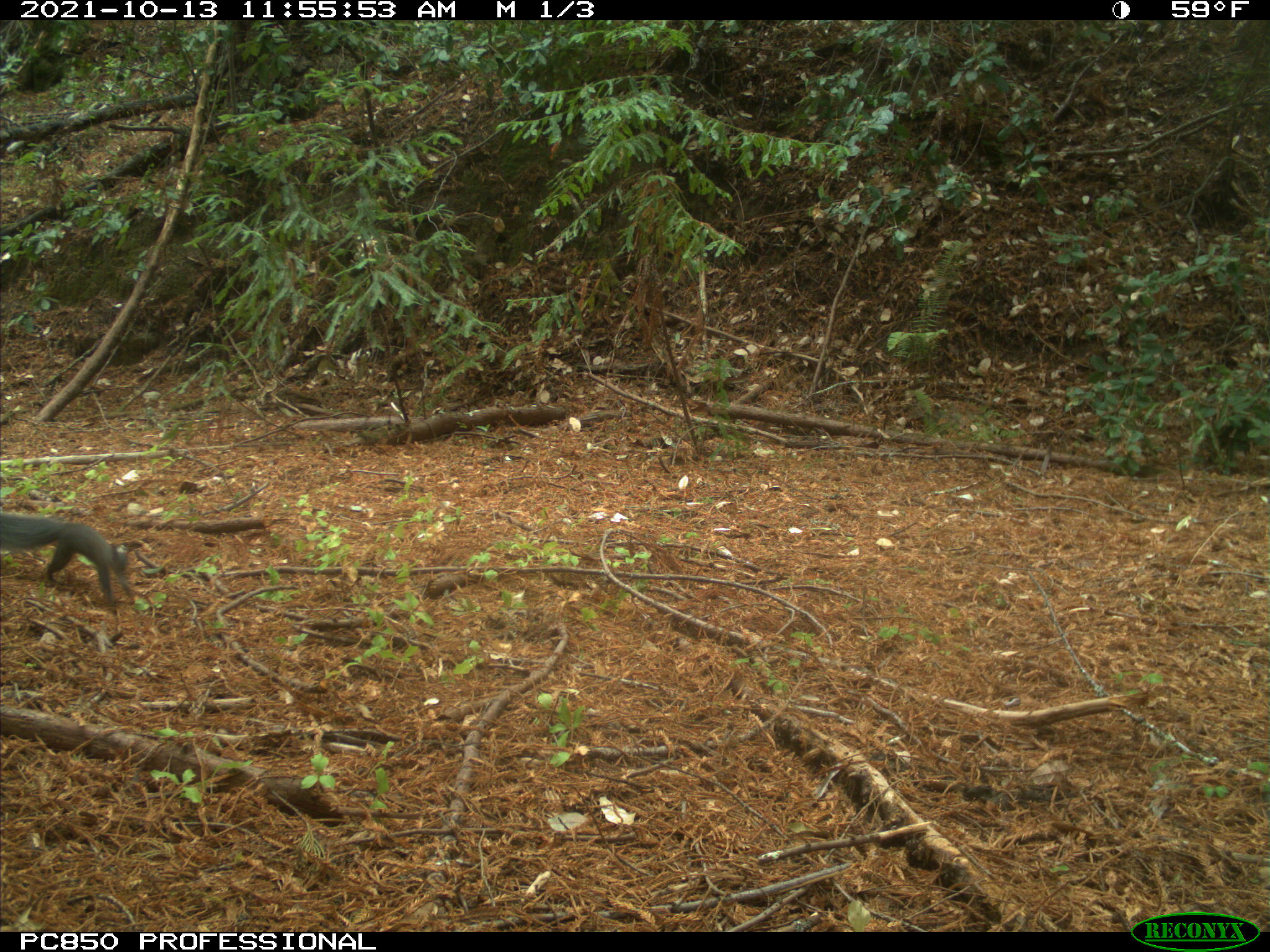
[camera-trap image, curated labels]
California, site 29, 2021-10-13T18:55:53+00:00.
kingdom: Animalia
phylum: Chordata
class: Mammalia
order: Rodentia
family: Sciuridae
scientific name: Sciuridae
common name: squirrel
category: unknown squirrel